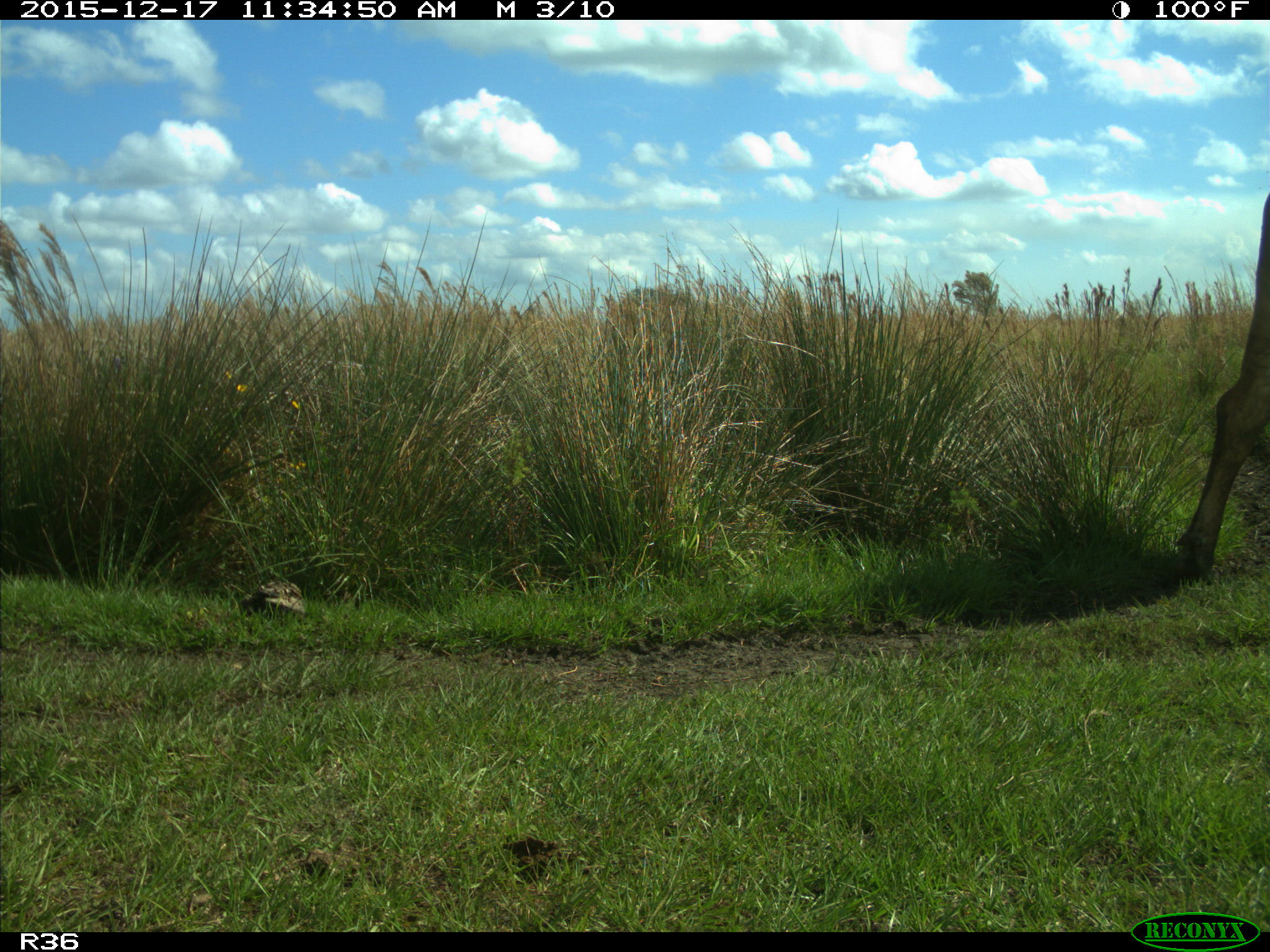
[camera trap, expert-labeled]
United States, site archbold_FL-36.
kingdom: Animalia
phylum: Chordata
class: Mammalia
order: Artiodactyla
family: Bovidae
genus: Bos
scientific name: Bos taurus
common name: domestic cow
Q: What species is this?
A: Bos taurus (domestic cow).